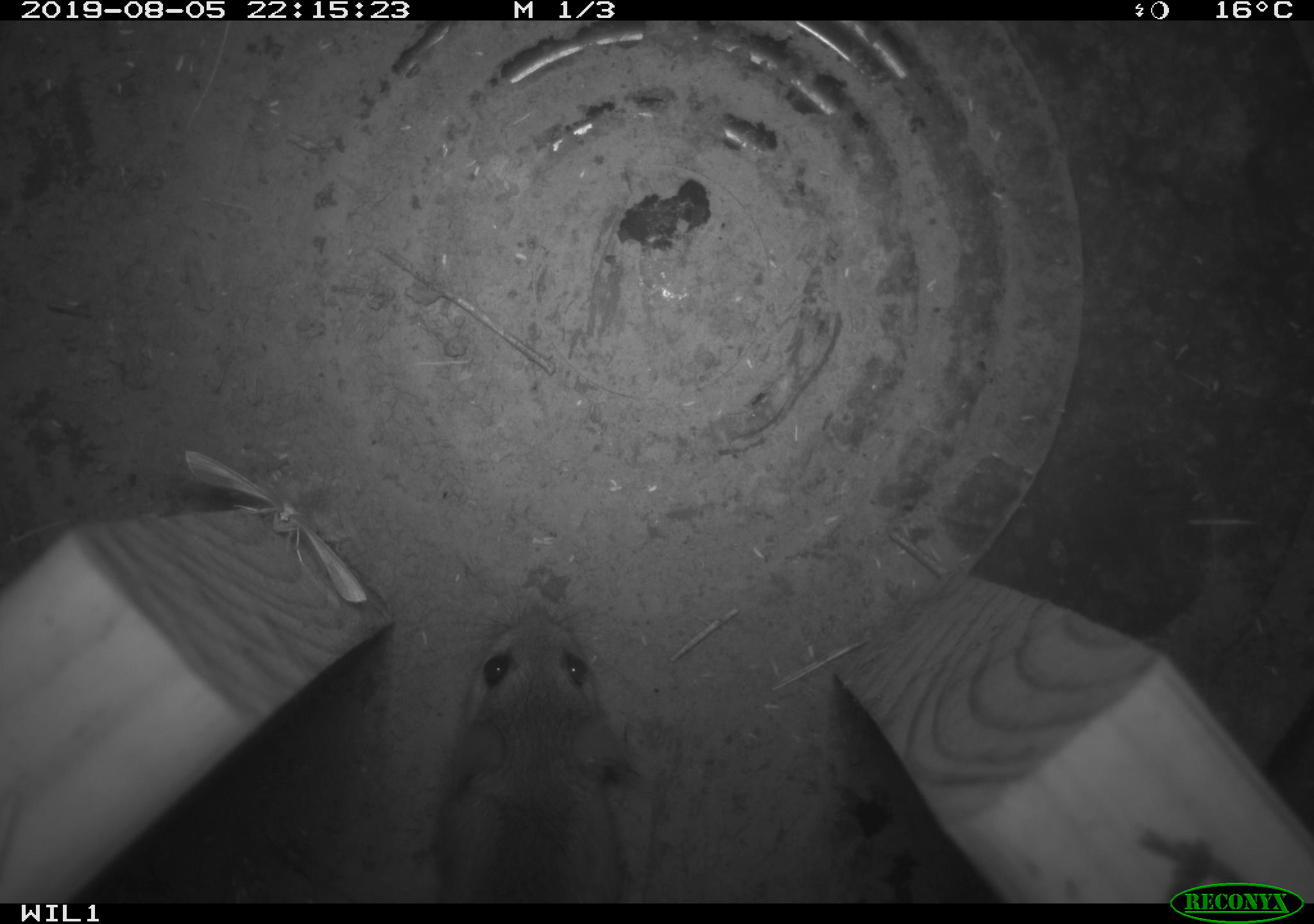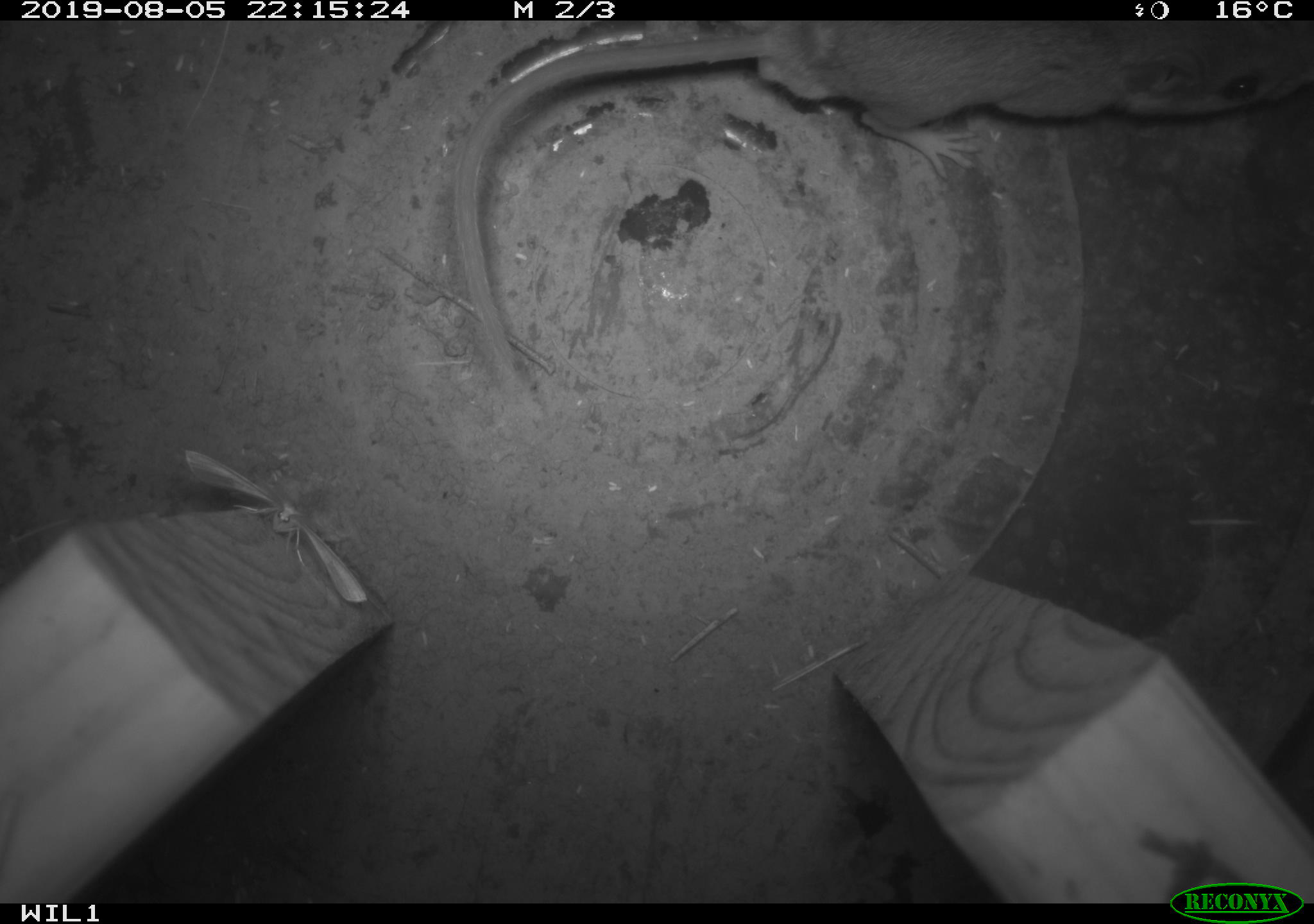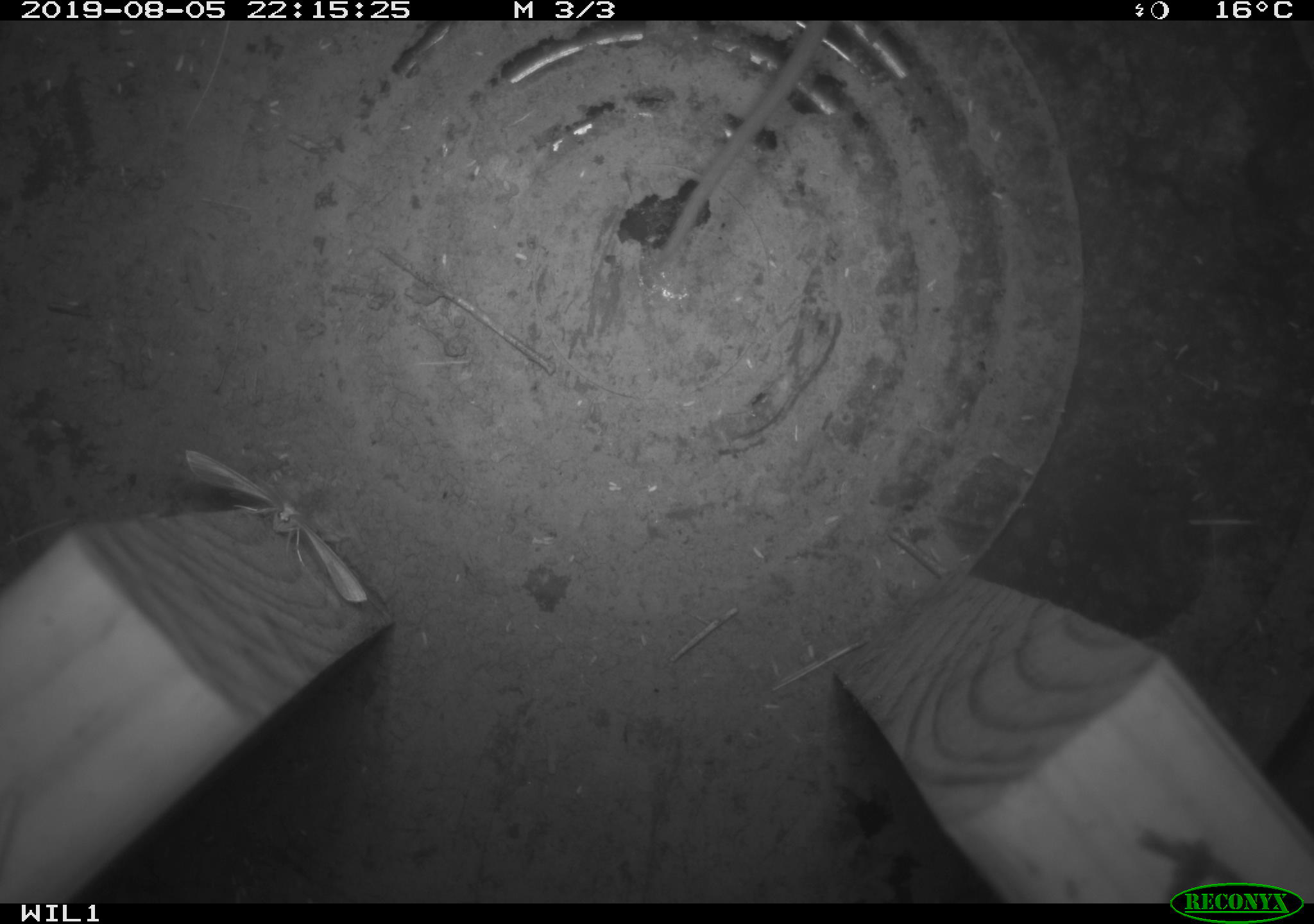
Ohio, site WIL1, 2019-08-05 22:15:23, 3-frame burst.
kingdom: Animalia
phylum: Chordata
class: Mammalia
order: Rodentia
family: Cricetidae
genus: Peromyscus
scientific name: Peromyscus leucopus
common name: white-footed mouse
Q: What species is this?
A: White-footed mouse (Peromyscus leucopus).